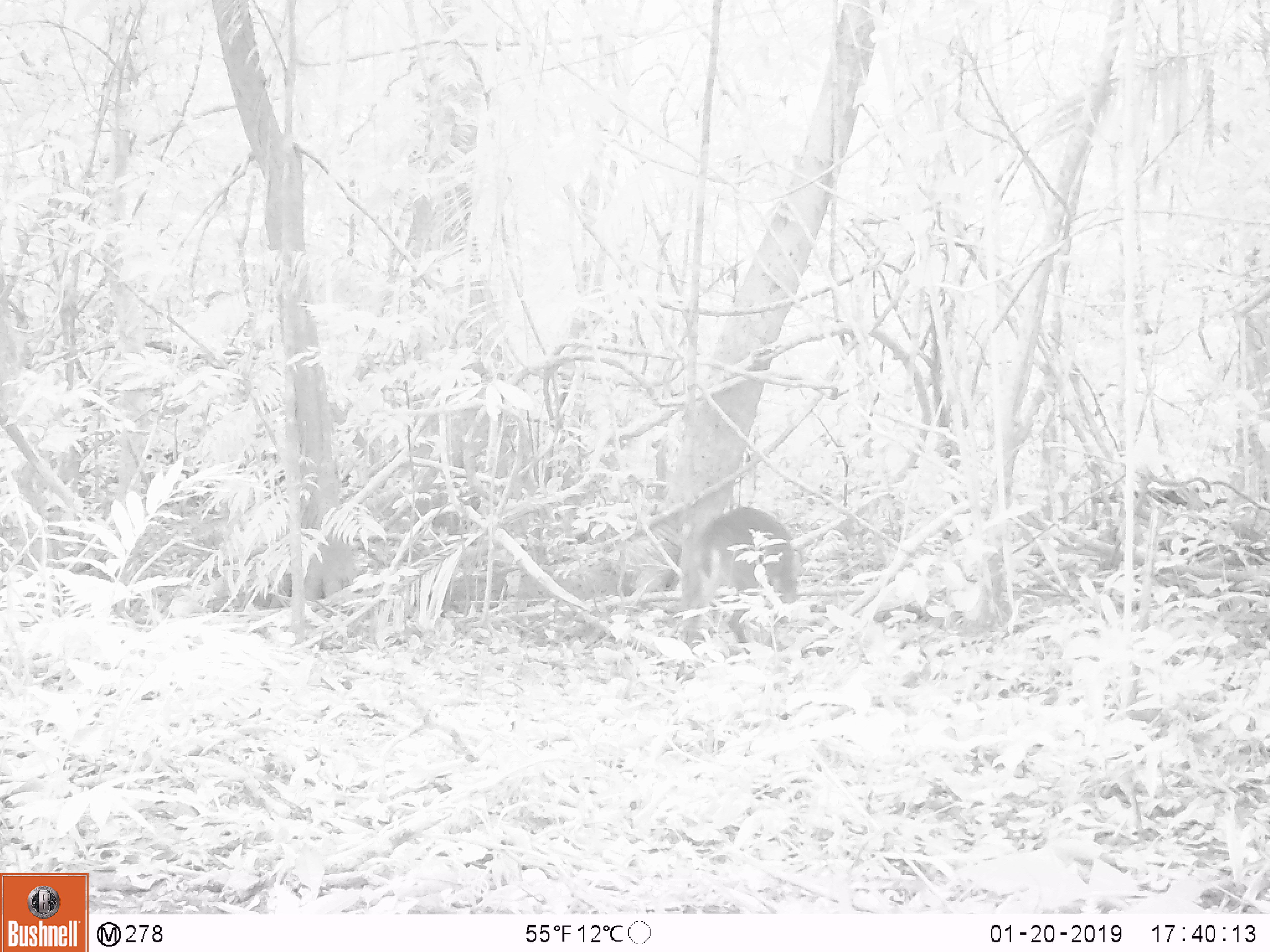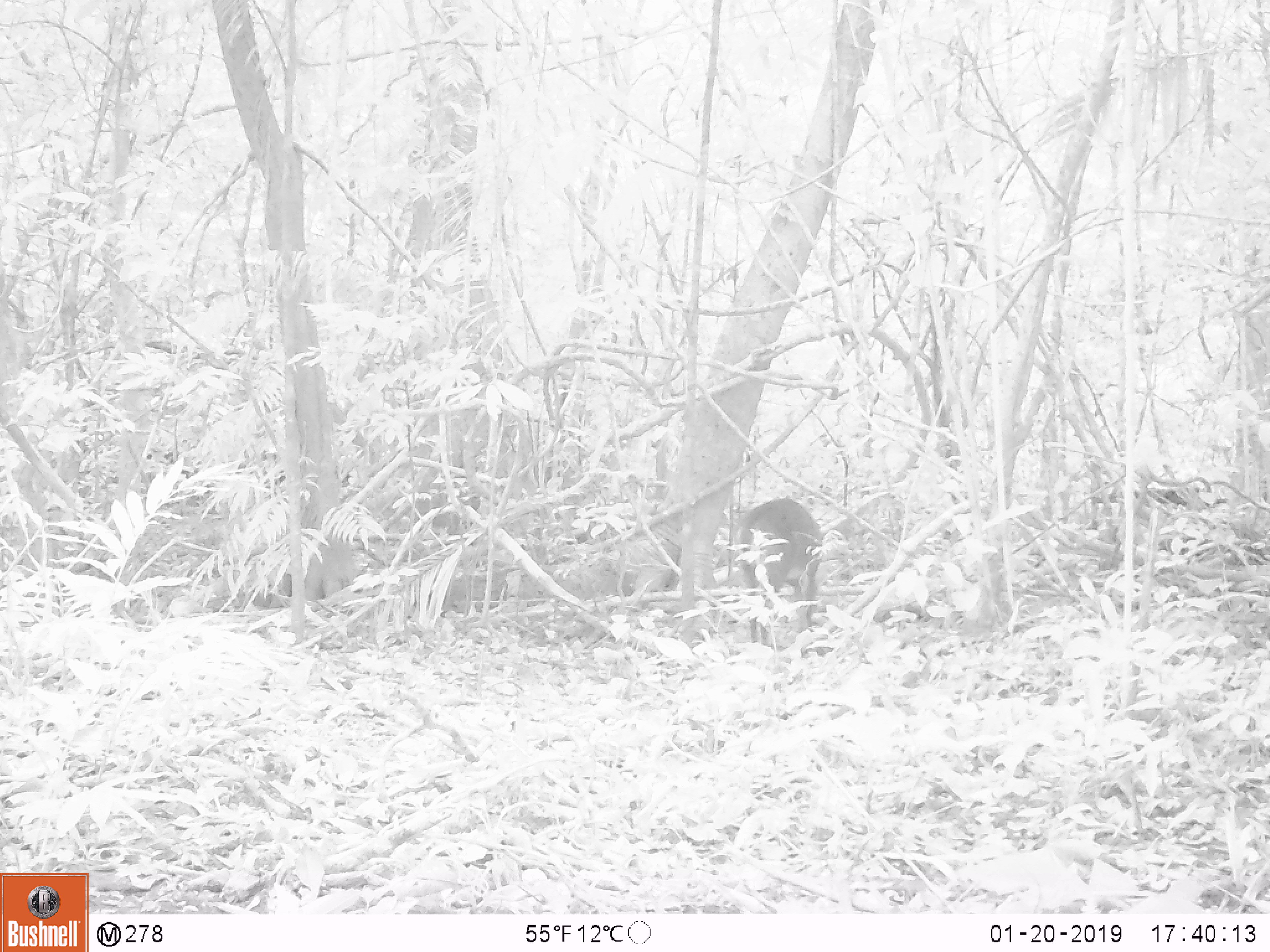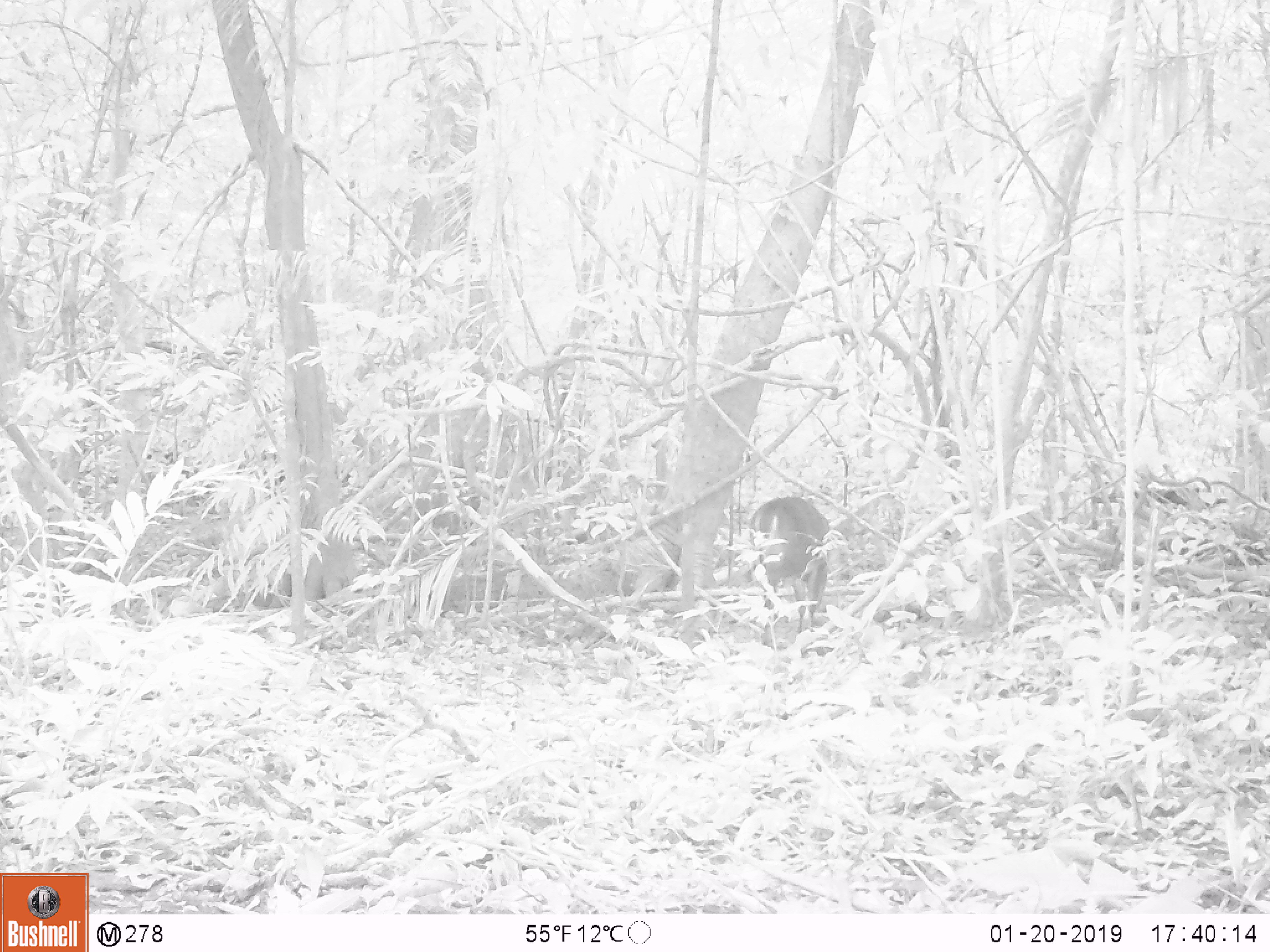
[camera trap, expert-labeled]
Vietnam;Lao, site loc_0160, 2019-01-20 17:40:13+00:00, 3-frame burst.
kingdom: Animalia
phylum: Chordata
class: Mammalia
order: Artiodactyla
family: Cervidae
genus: Muntiacus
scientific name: Muntiacus vuquangensis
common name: large-antlered muntjac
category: large antlered muntjac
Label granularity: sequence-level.